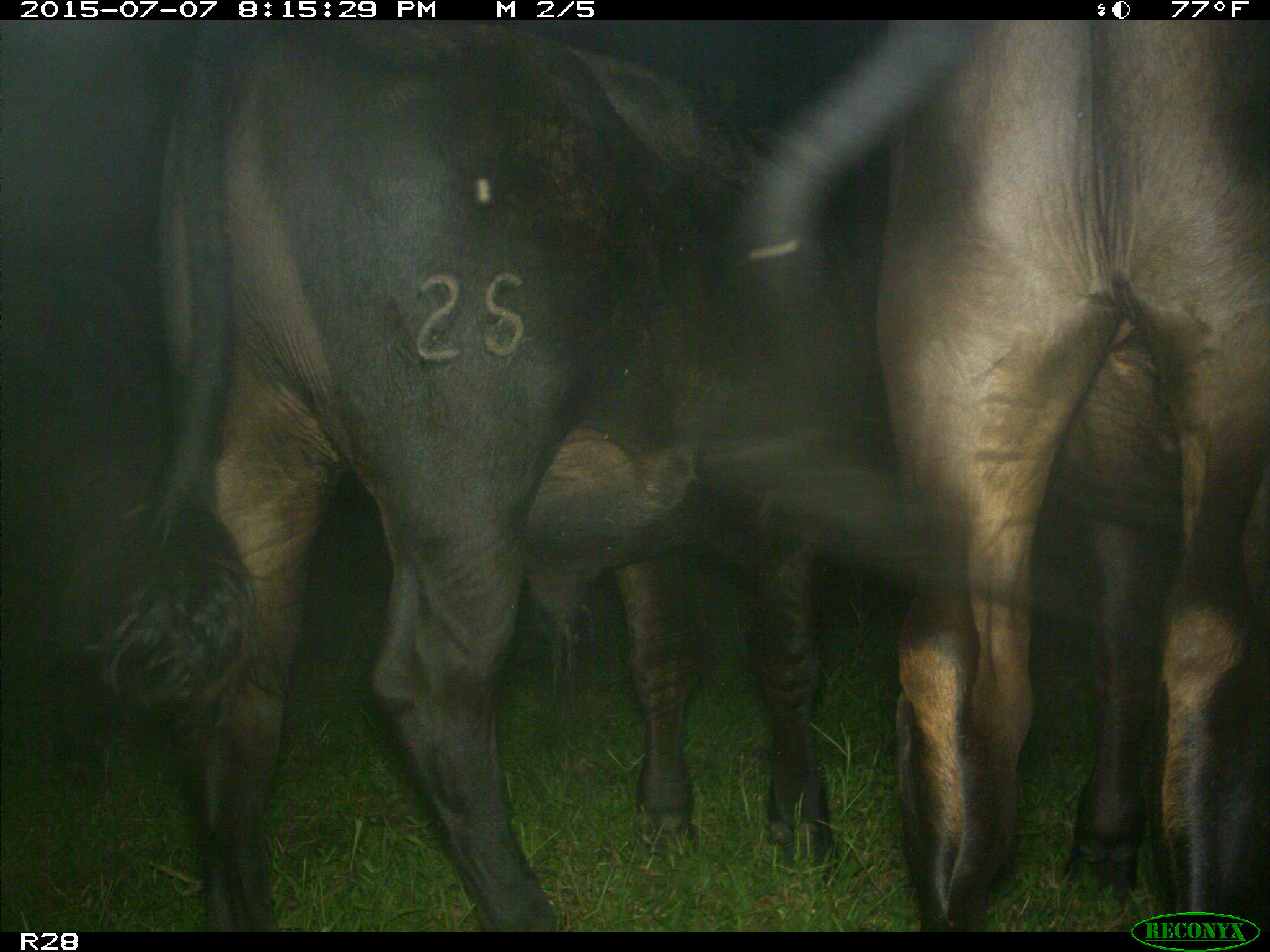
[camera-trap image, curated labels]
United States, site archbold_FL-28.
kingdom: Animalia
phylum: Chordata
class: Mammalia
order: Artiodactyla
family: Bovidae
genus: Bos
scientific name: Bos taurus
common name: domestic cow